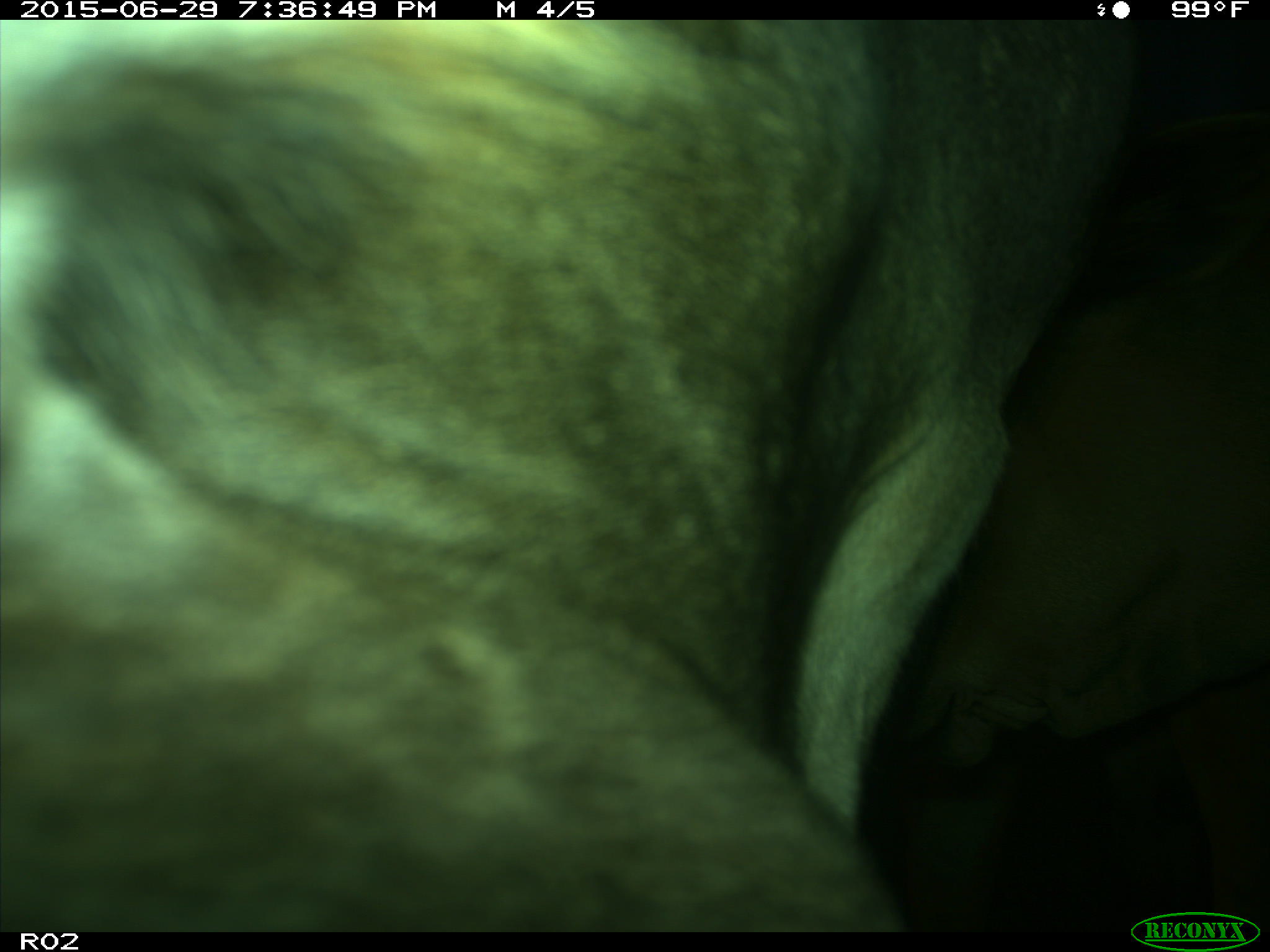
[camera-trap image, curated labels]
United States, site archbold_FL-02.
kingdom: Animalia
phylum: Chordata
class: Mammalia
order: Artiodactyla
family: Bovidae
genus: Bos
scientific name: Bos taurus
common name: domestic cow